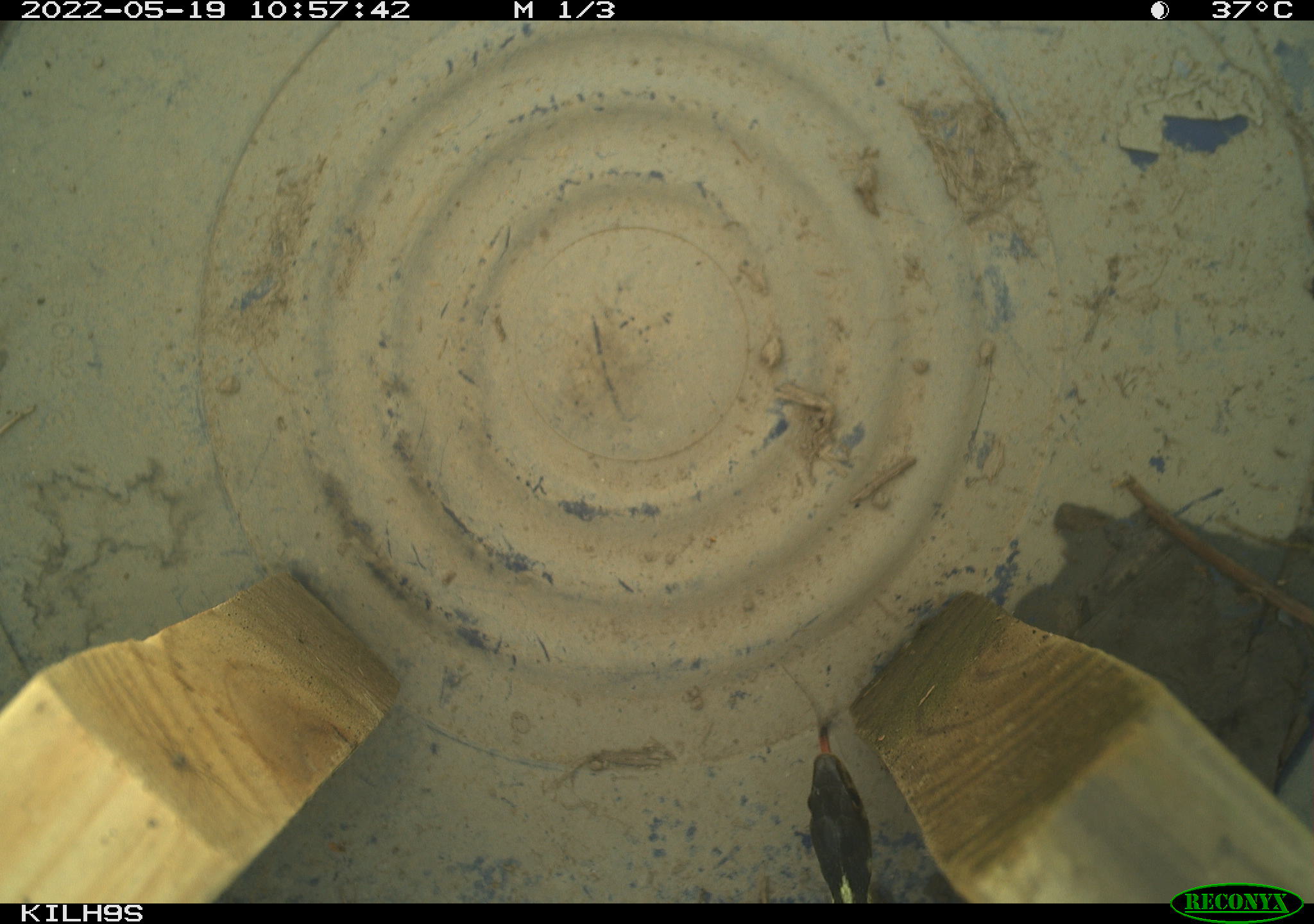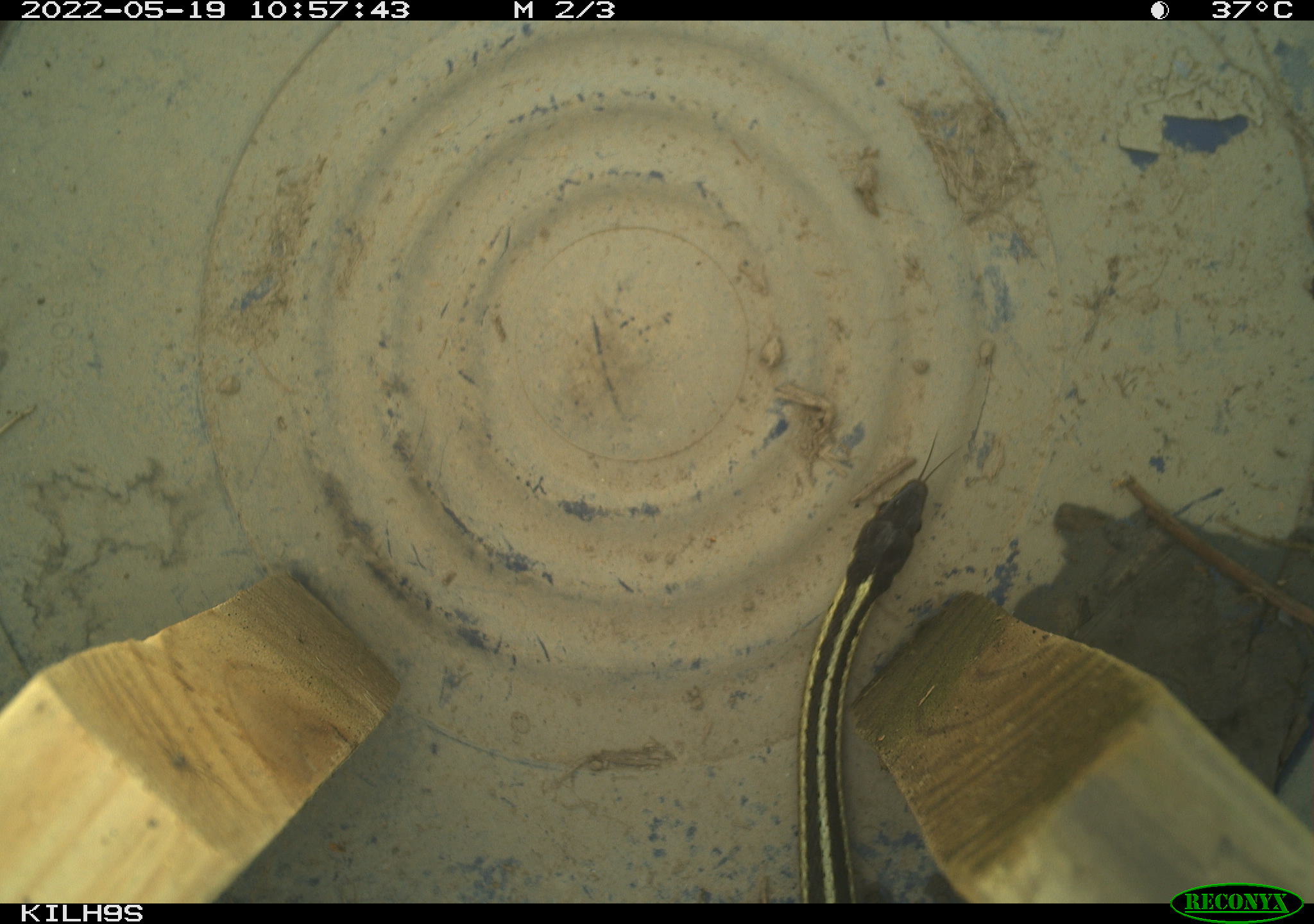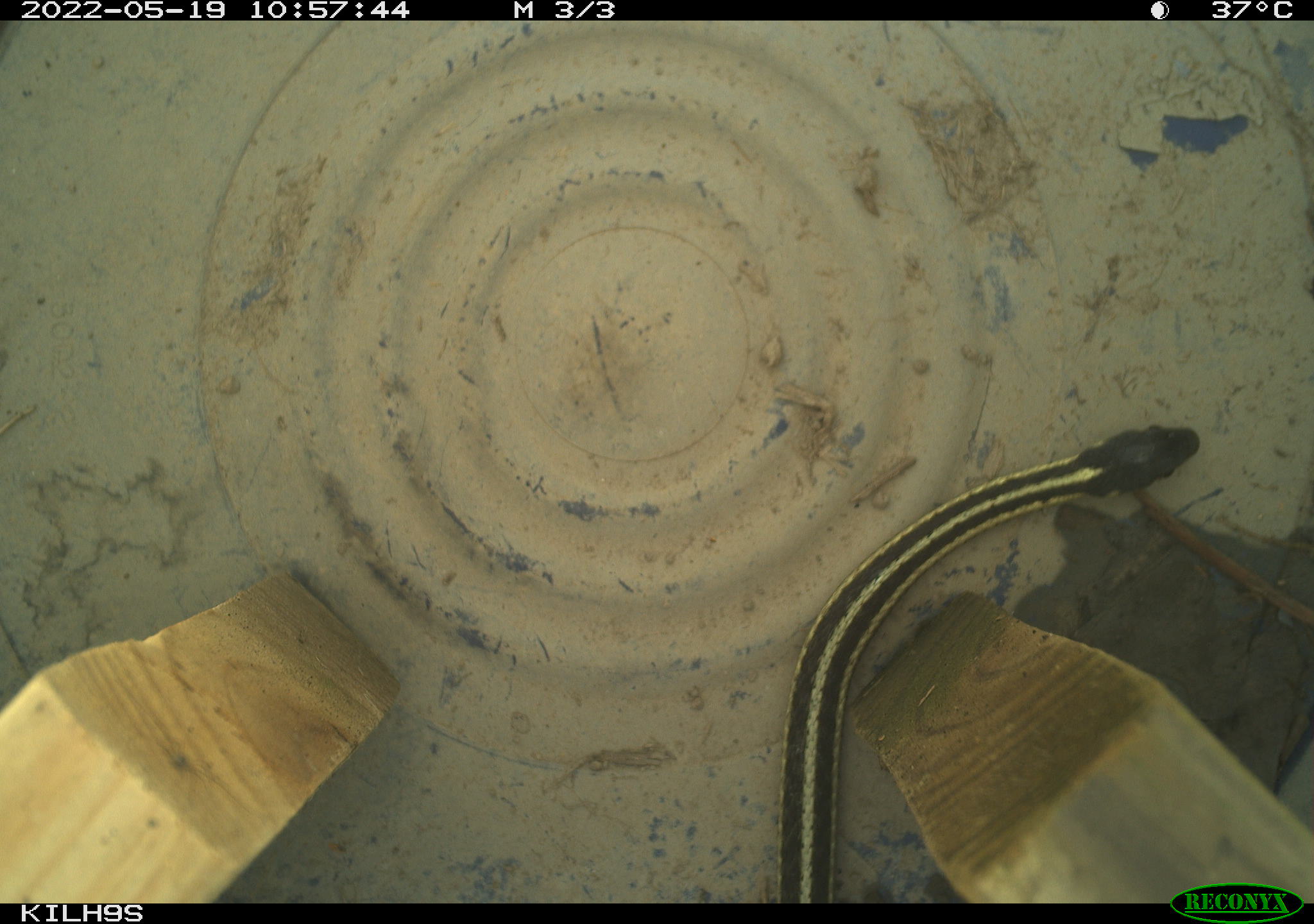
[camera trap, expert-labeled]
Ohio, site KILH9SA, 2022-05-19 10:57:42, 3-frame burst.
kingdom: Animalia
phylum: Chordata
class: Reptilia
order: Squamata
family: Colubridae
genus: Thamnophis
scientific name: Thamnophis sirtalis sirtalis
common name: eastern gartersnake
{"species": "eastern gartersnake (Thamnophis sirtalis sirtalis)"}